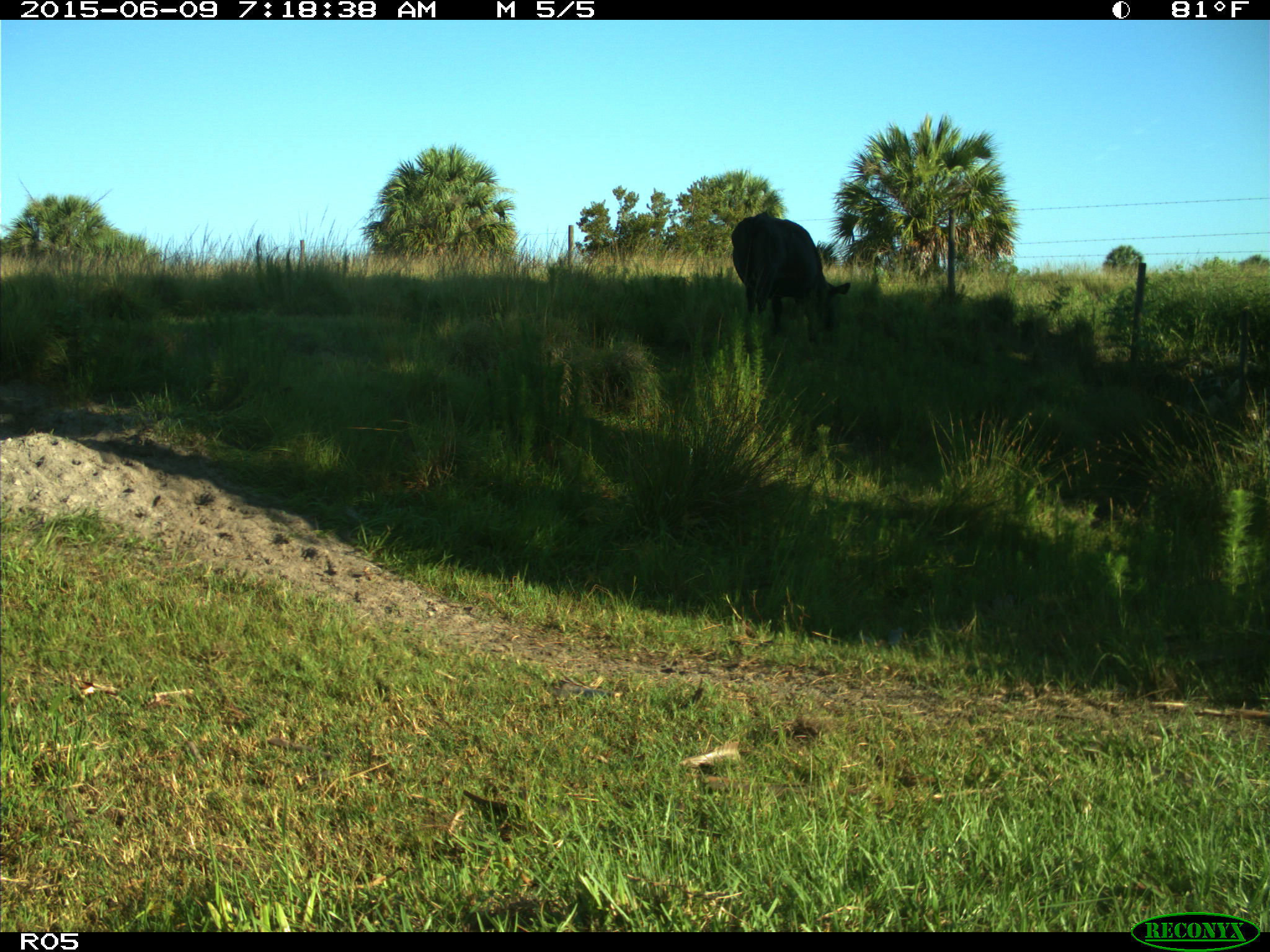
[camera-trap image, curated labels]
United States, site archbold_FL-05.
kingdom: Animalia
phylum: Chordata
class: Mammalia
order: Artiodactyla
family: Bovidae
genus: Bos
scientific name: Bos taurus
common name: domestic cow